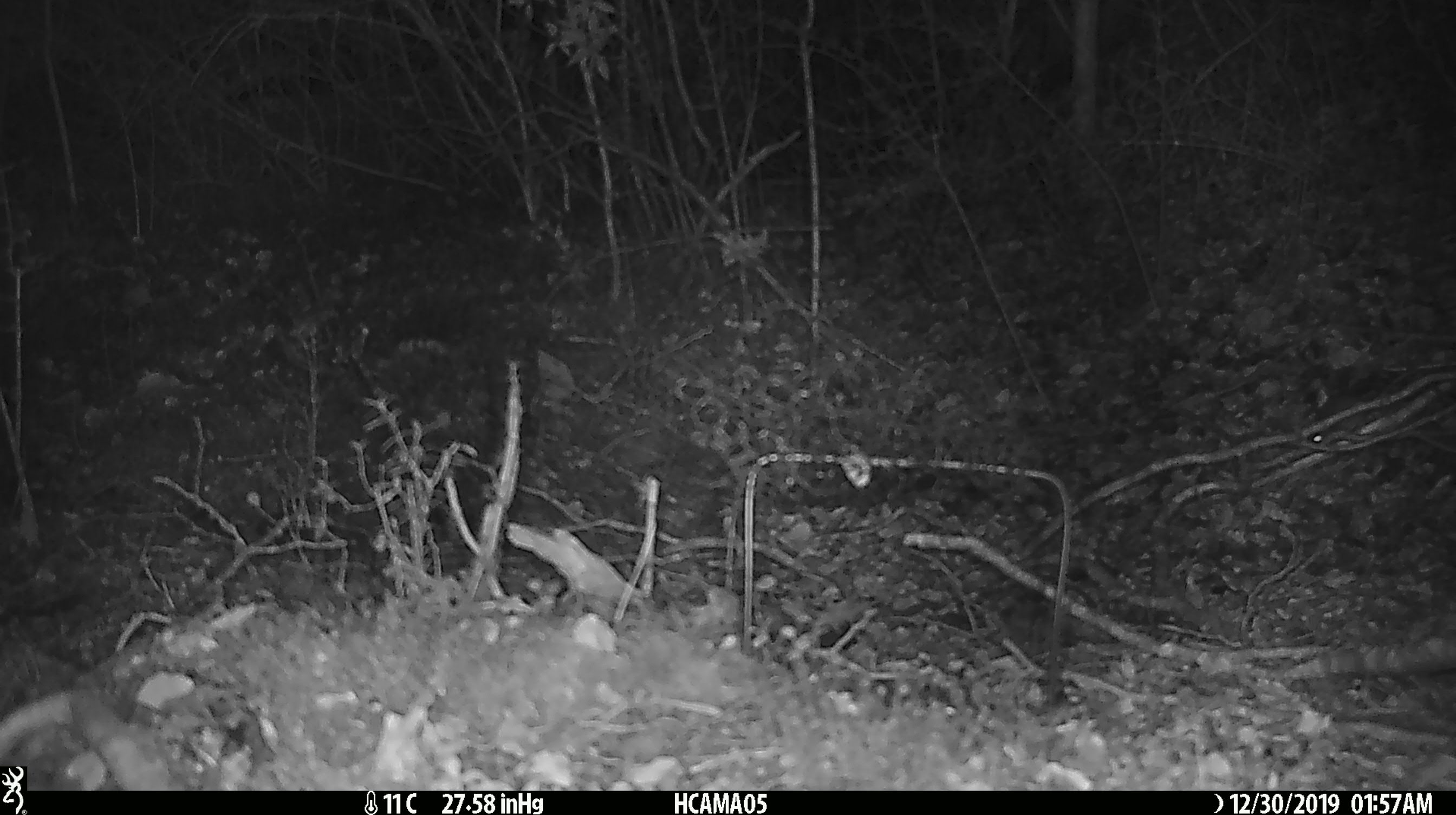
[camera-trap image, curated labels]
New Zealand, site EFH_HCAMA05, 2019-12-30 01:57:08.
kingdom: Animalia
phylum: Chordata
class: Mammalia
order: Rodentia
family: Muridae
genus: Mus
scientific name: Mus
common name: mouse